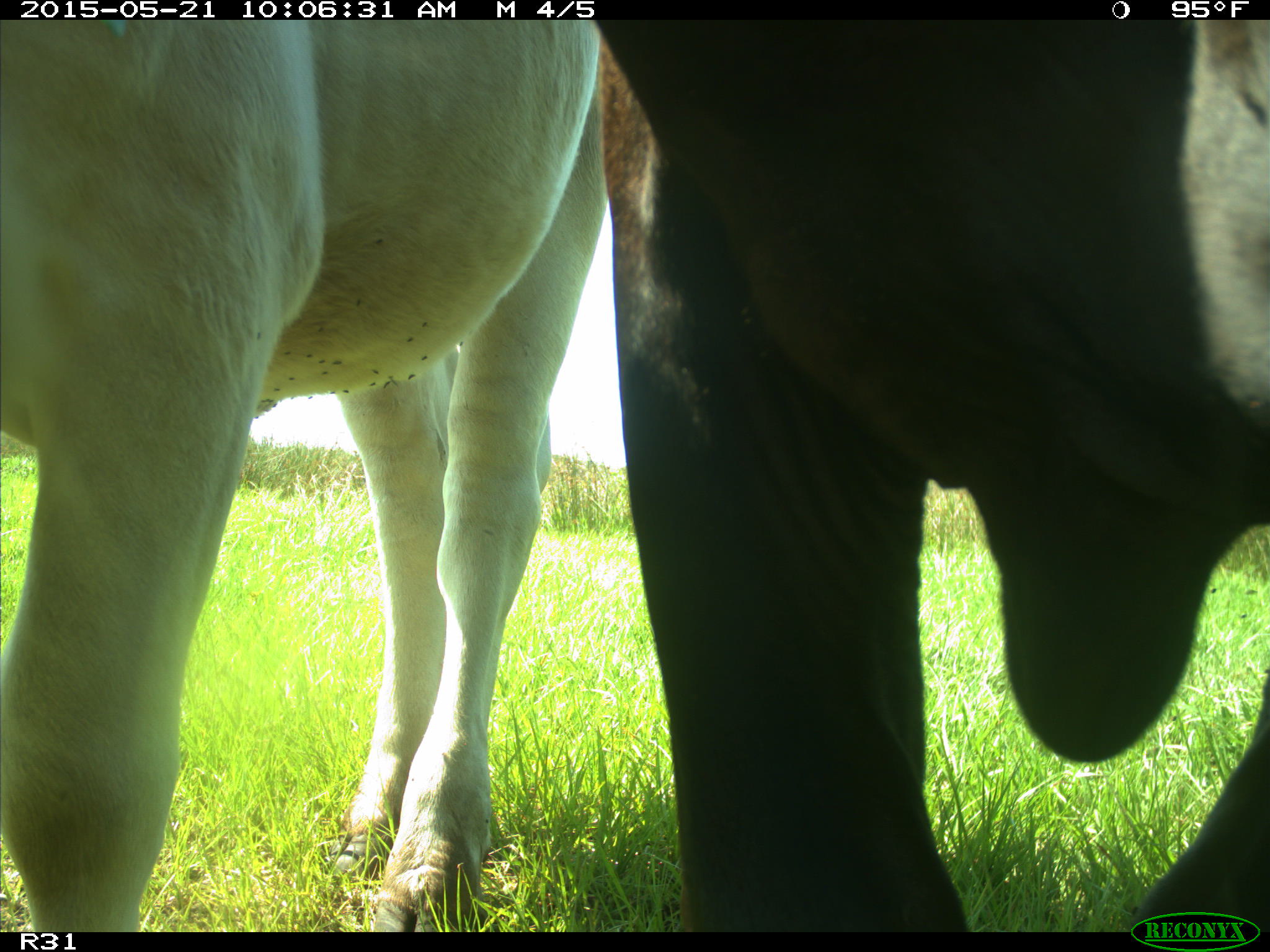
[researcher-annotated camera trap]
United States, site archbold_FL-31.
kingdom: Animalia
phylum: Chordata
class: Mammalia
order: Artiodactyla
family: Bovidae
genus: Bos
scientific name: Bos taurus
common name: domestic cow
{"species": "Bos taurus (domestic cow)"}